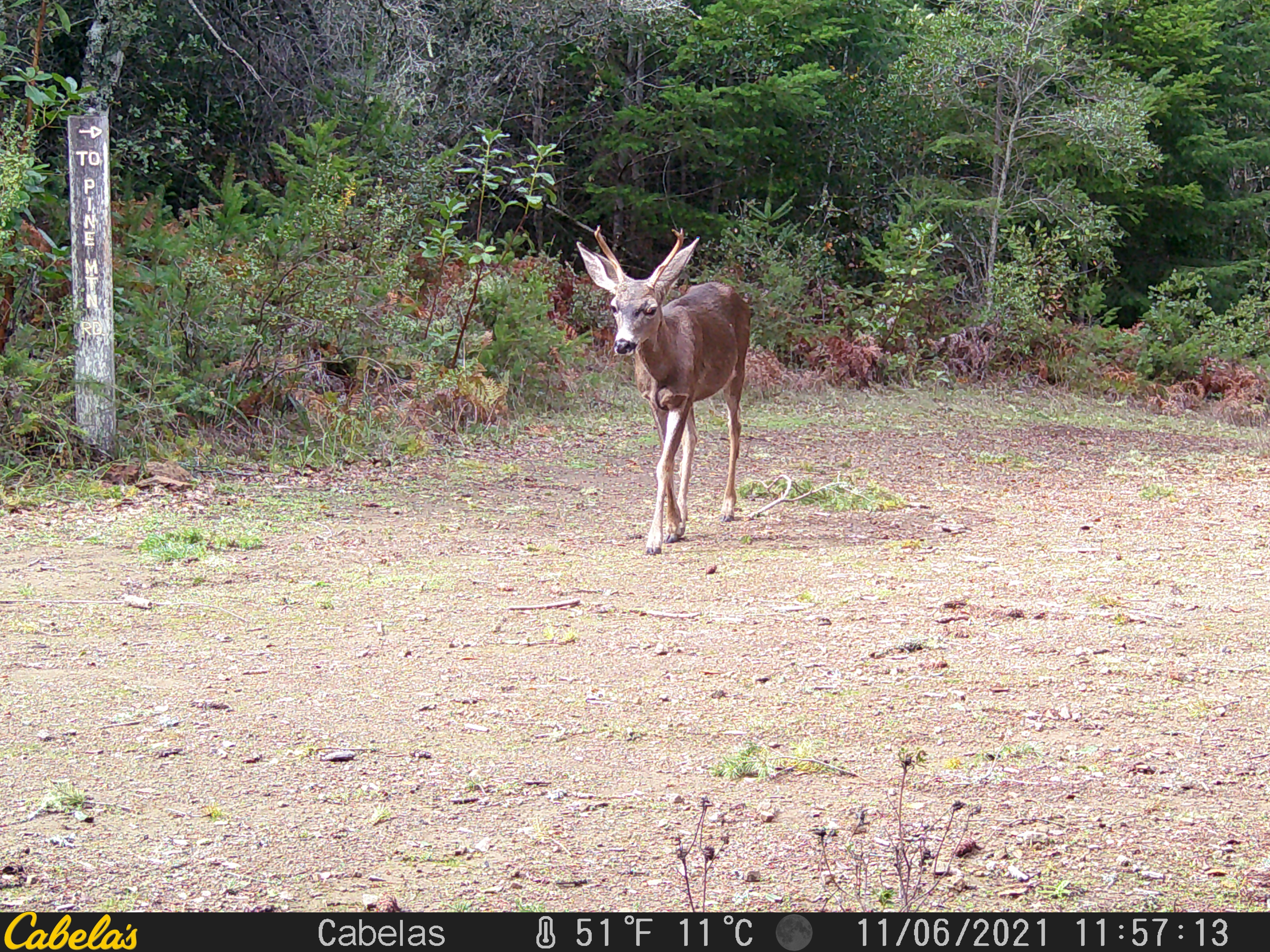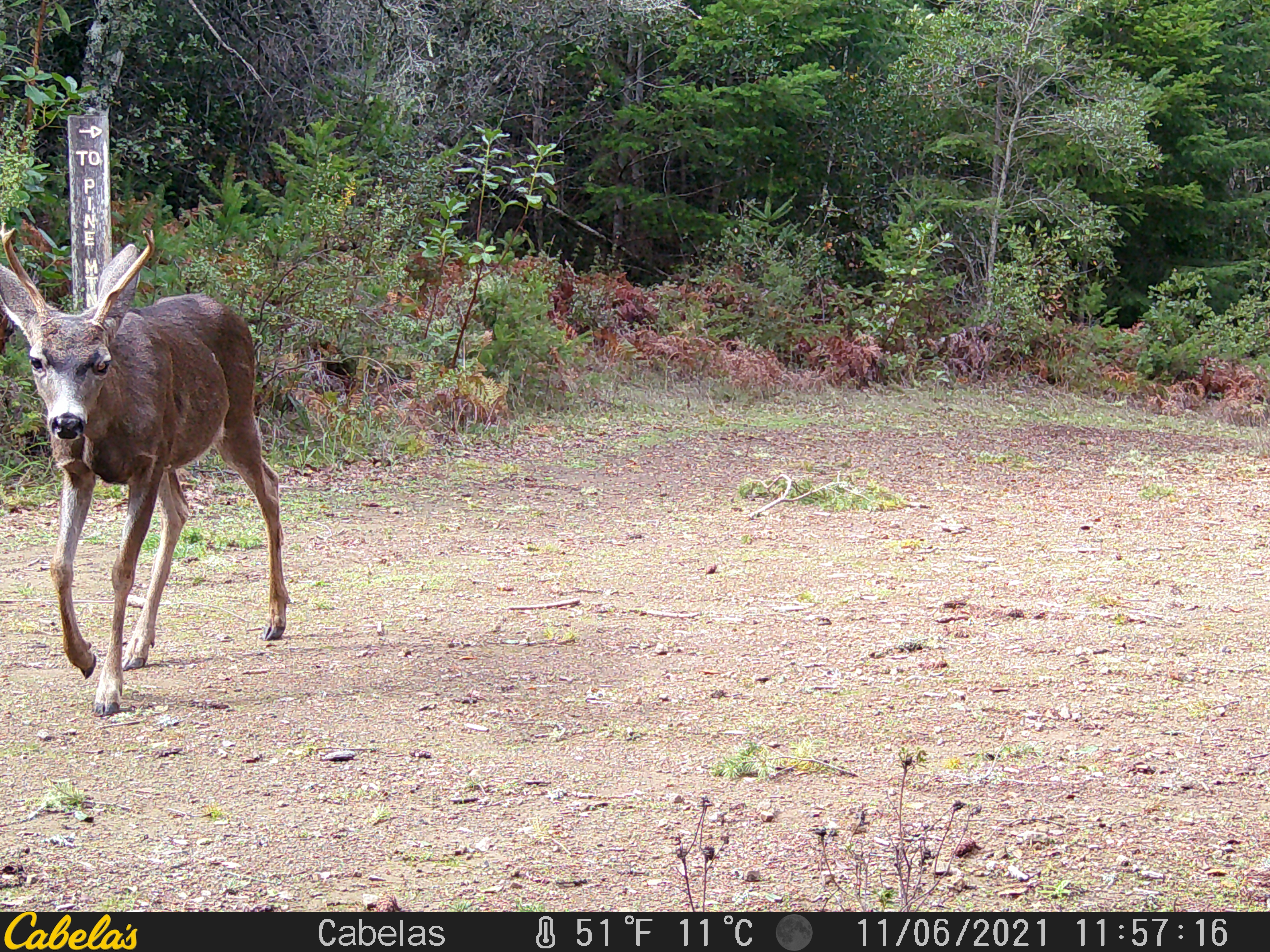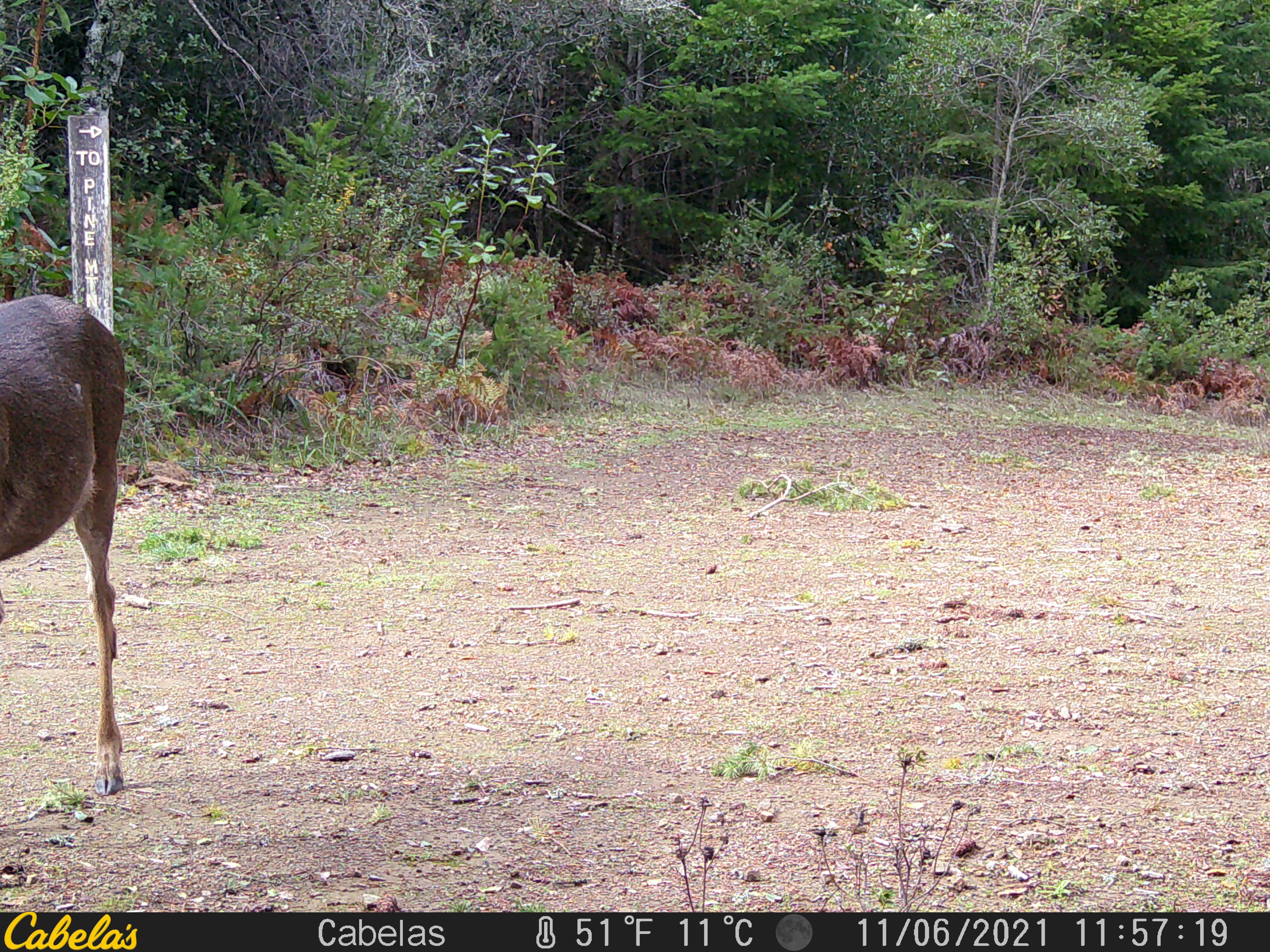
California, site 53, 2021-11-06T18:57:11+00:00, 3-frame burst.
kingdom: Animalia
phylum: Chordata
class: Mammalia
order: Artiodactyla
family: Cervidae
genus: Odocoileus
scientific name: Odocoileus hemionus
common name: mule deer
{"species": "mule deer (Odocoileus hemionus)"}